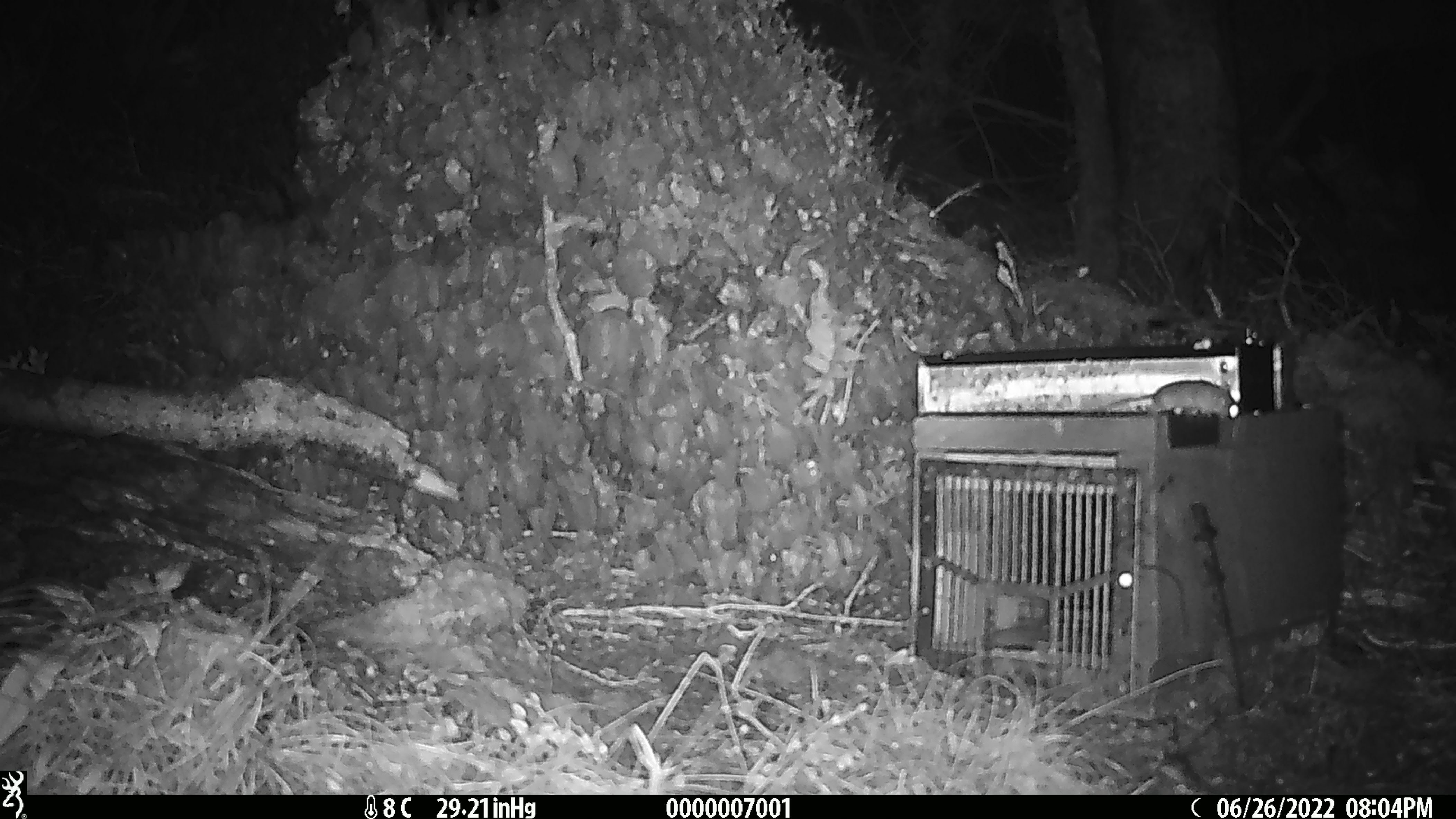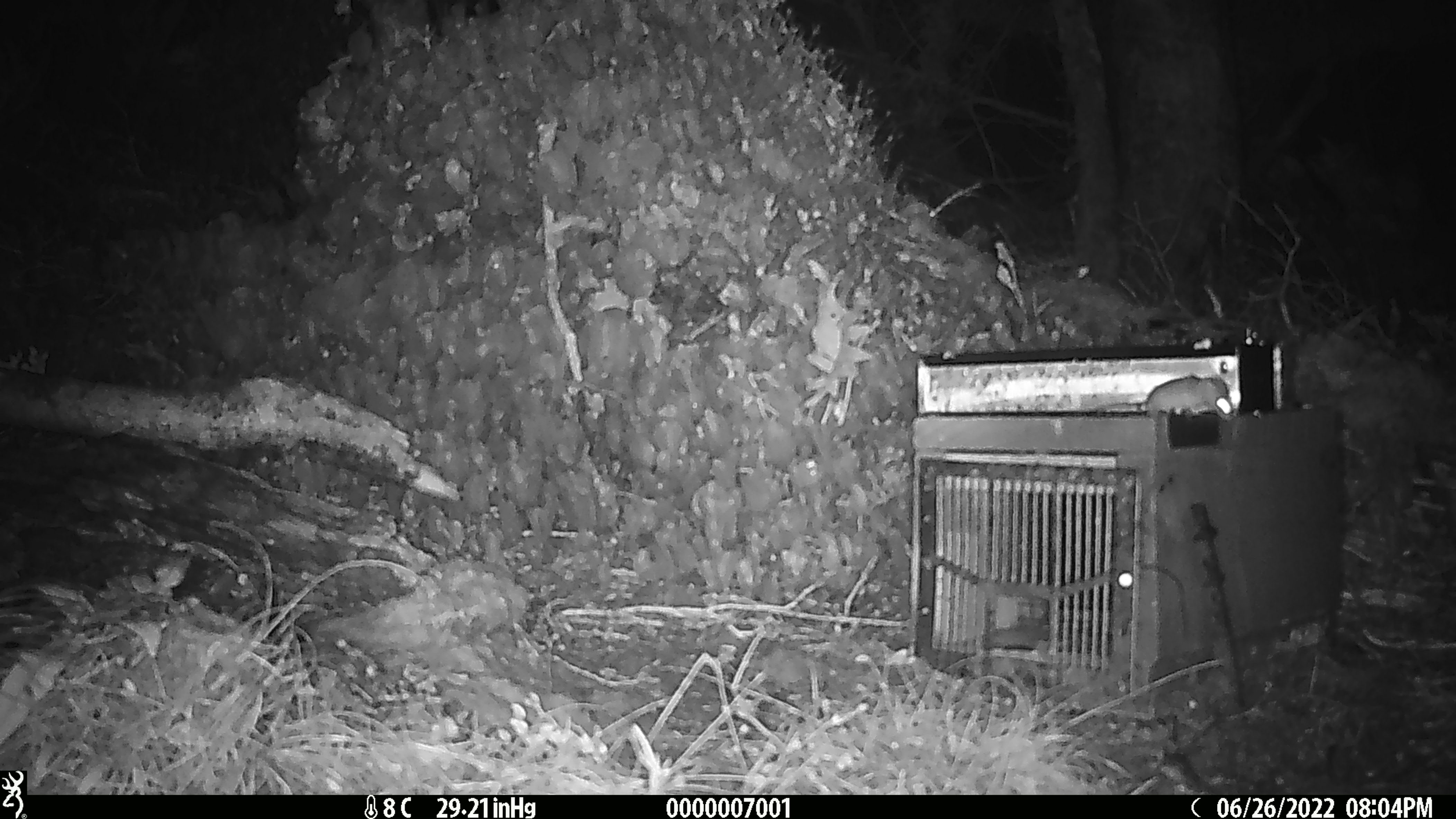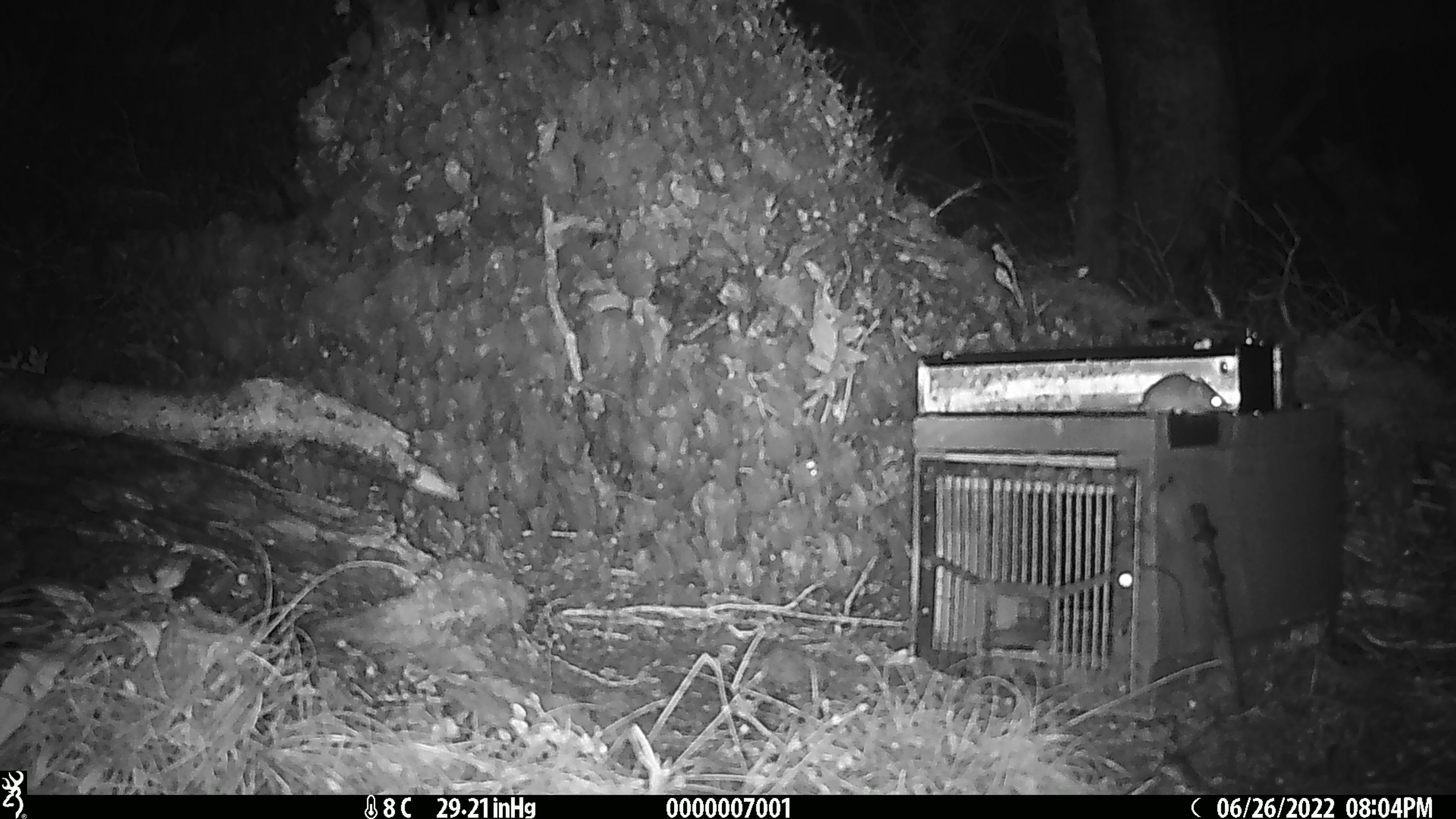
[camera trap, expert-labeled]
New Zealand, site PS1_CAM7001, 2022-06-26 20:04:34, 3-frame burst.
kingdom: Animalia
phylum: Chordata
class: Mammalia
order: Rodentia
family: Muridae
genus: Mus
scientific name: Mus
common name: mouse